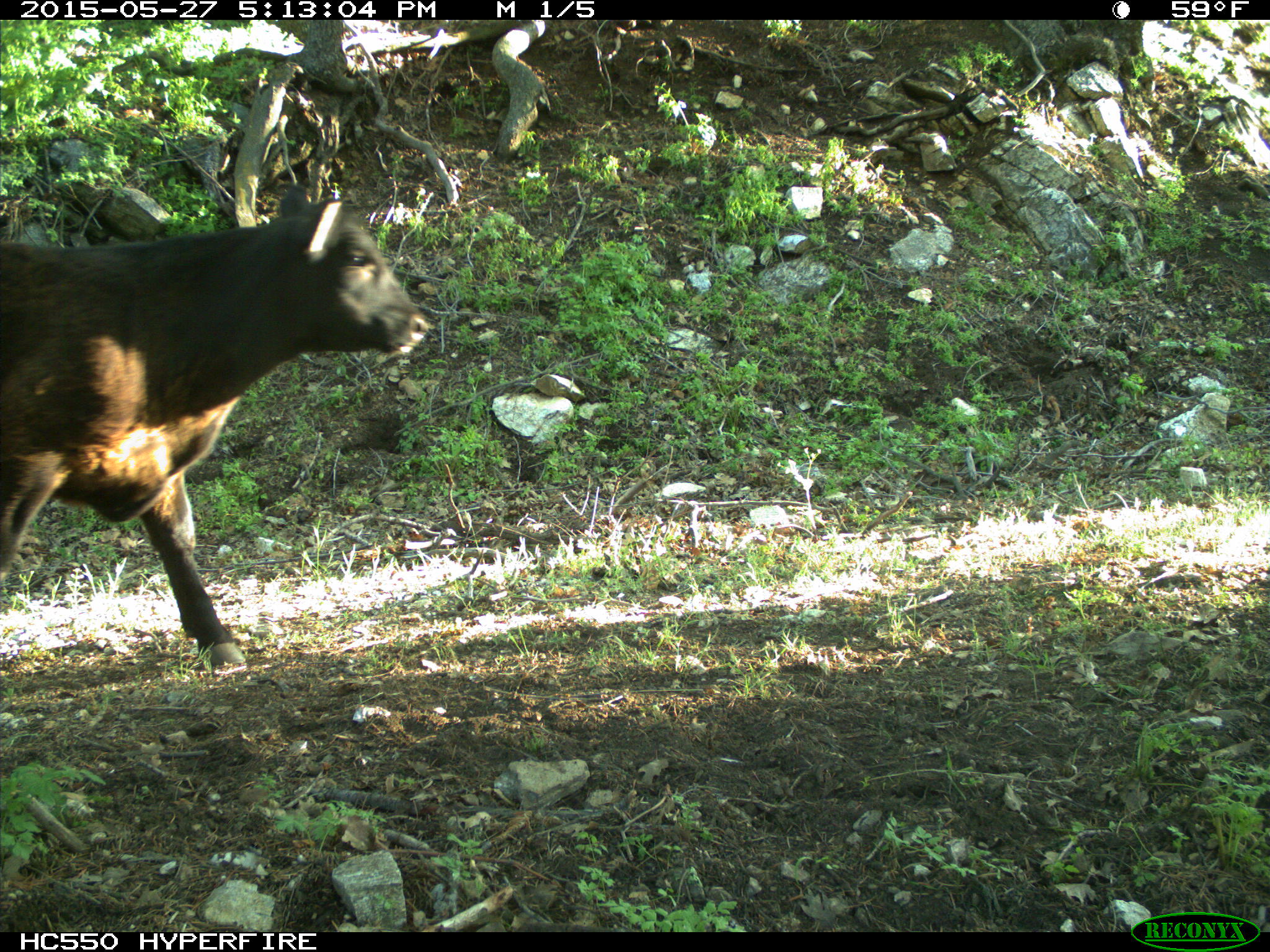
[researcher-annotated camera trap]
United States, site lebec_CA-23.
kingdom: Animalia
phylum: Chordata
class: Mammalia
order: Artiodactyla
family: Bovidae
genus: Bos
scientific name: Bos taurus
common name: domestic cow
Bos taurus (domestic cow).